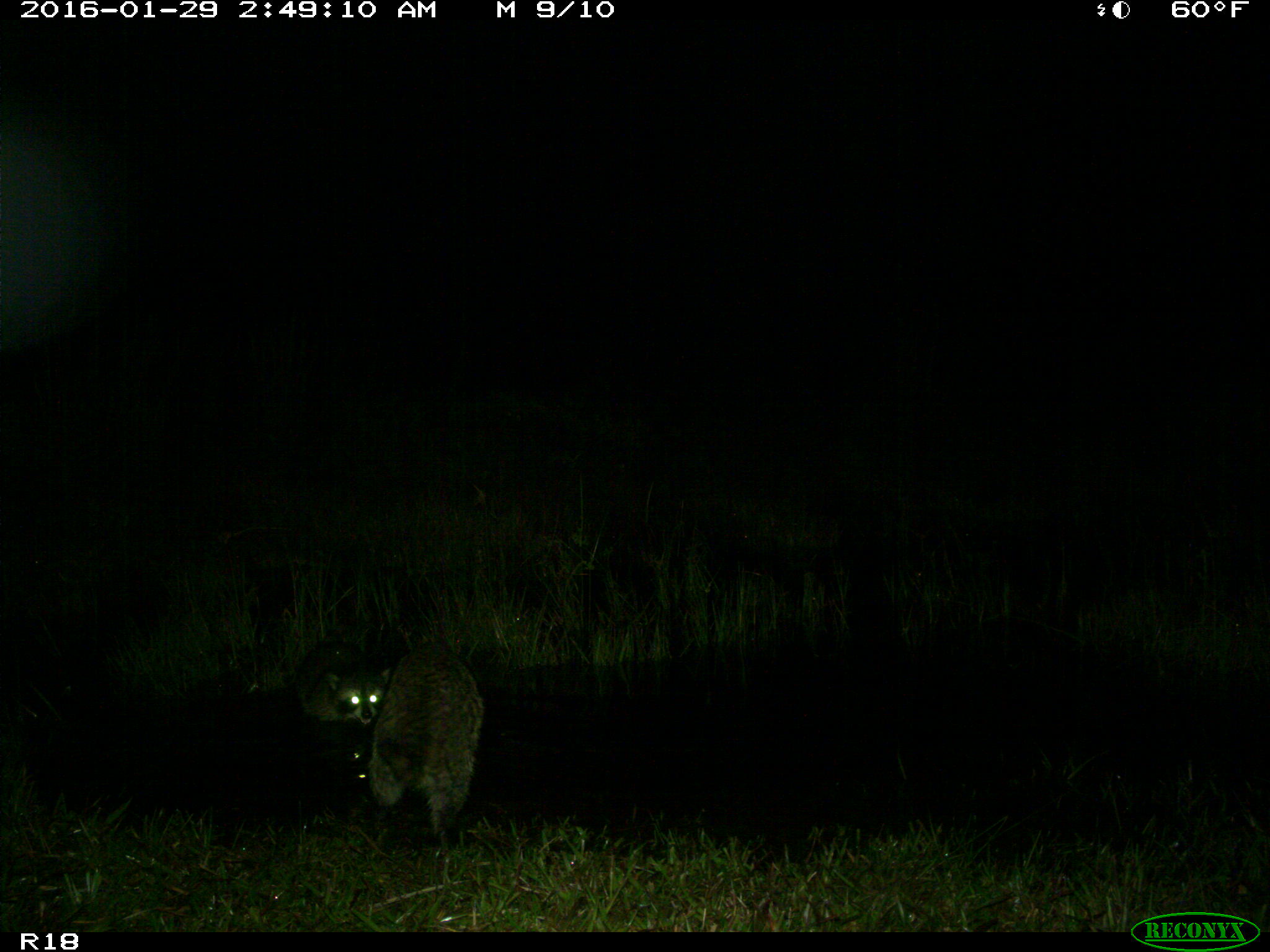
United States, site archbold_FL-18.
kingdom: Animalia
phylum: Chordata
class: Mammalia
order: Carnivora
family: Procyonidae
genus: Procyon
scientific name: Procyon lotor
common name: common raccoon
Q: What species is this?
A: Procyon lotor (common raccoon).